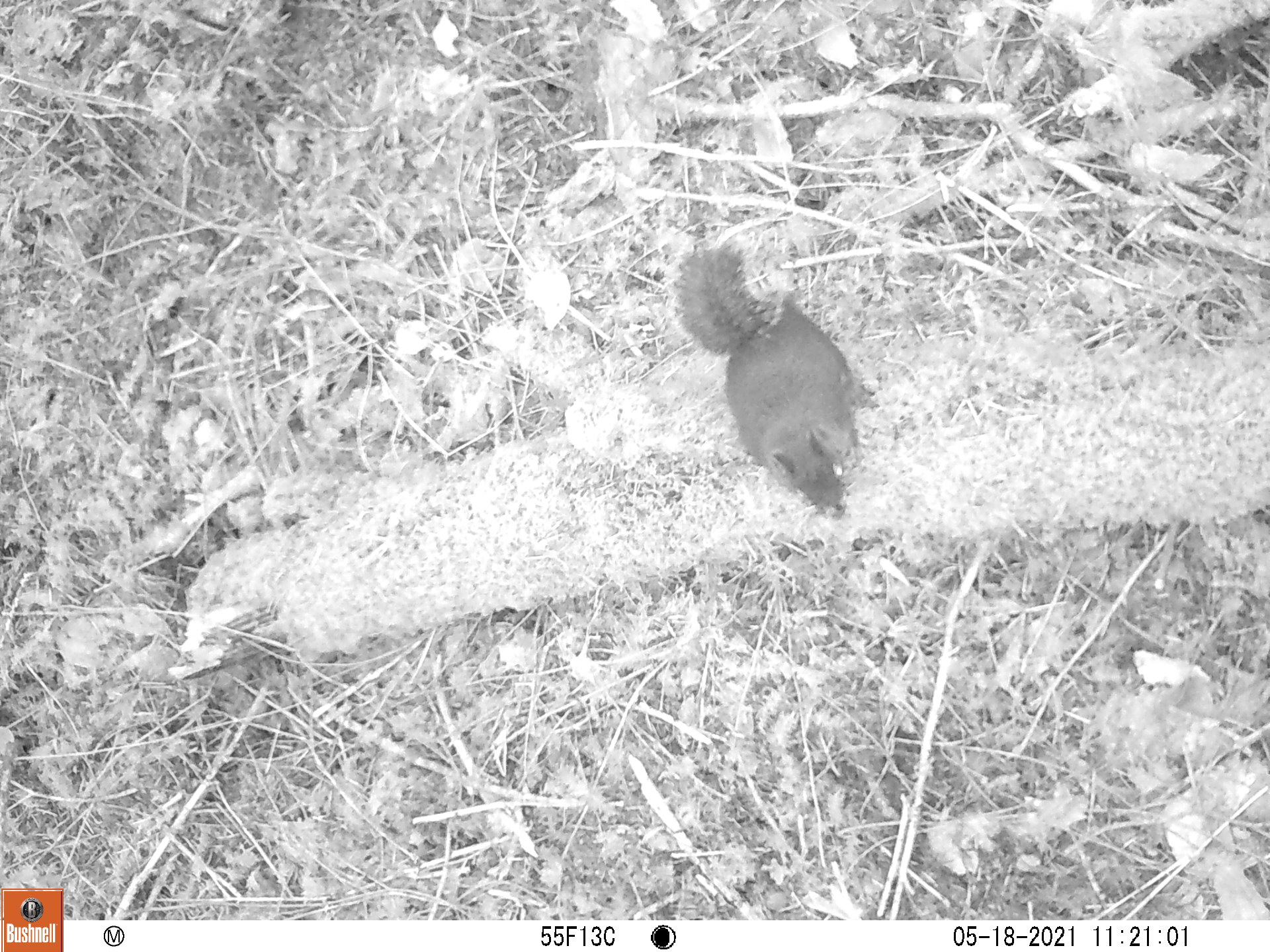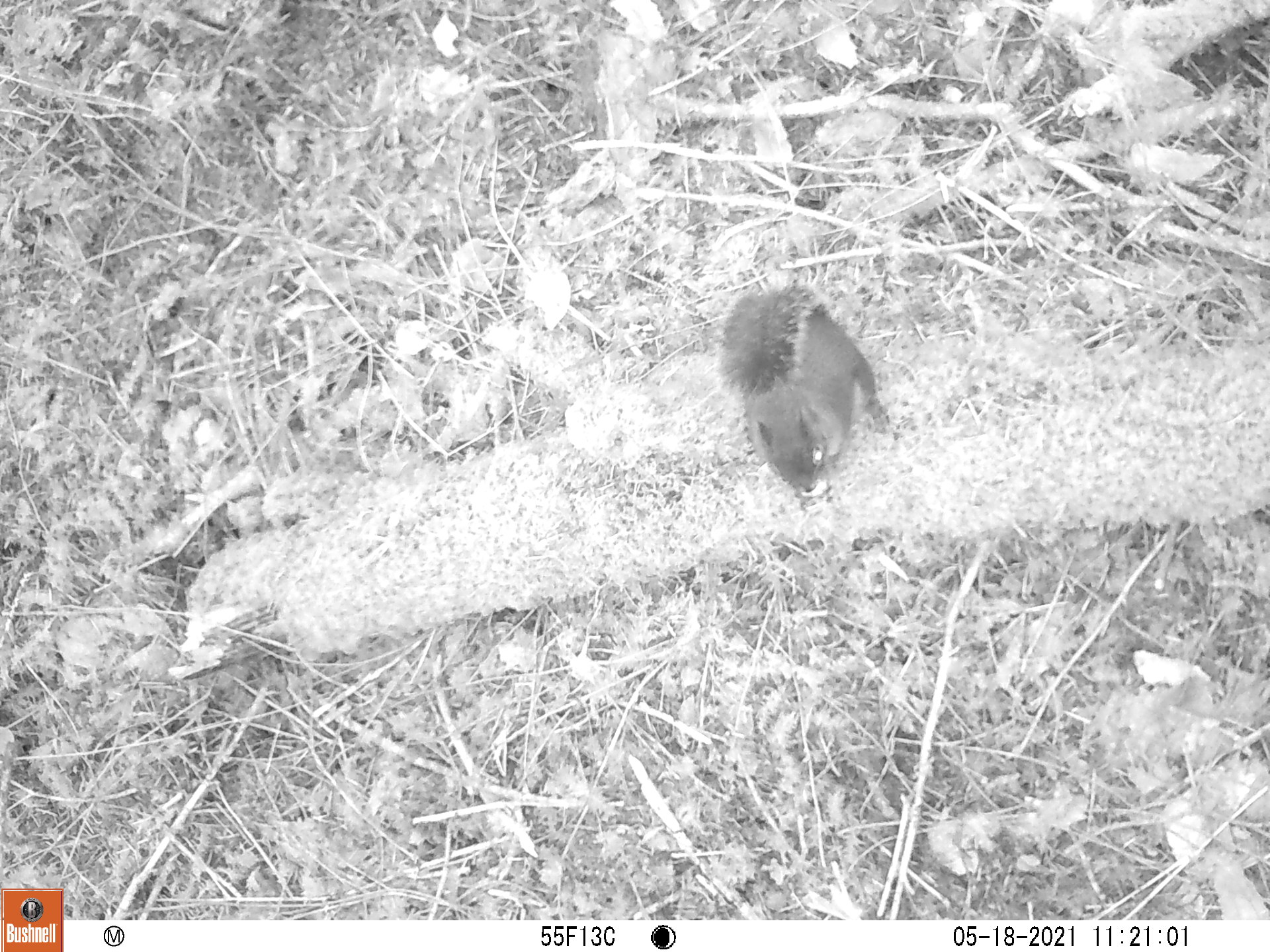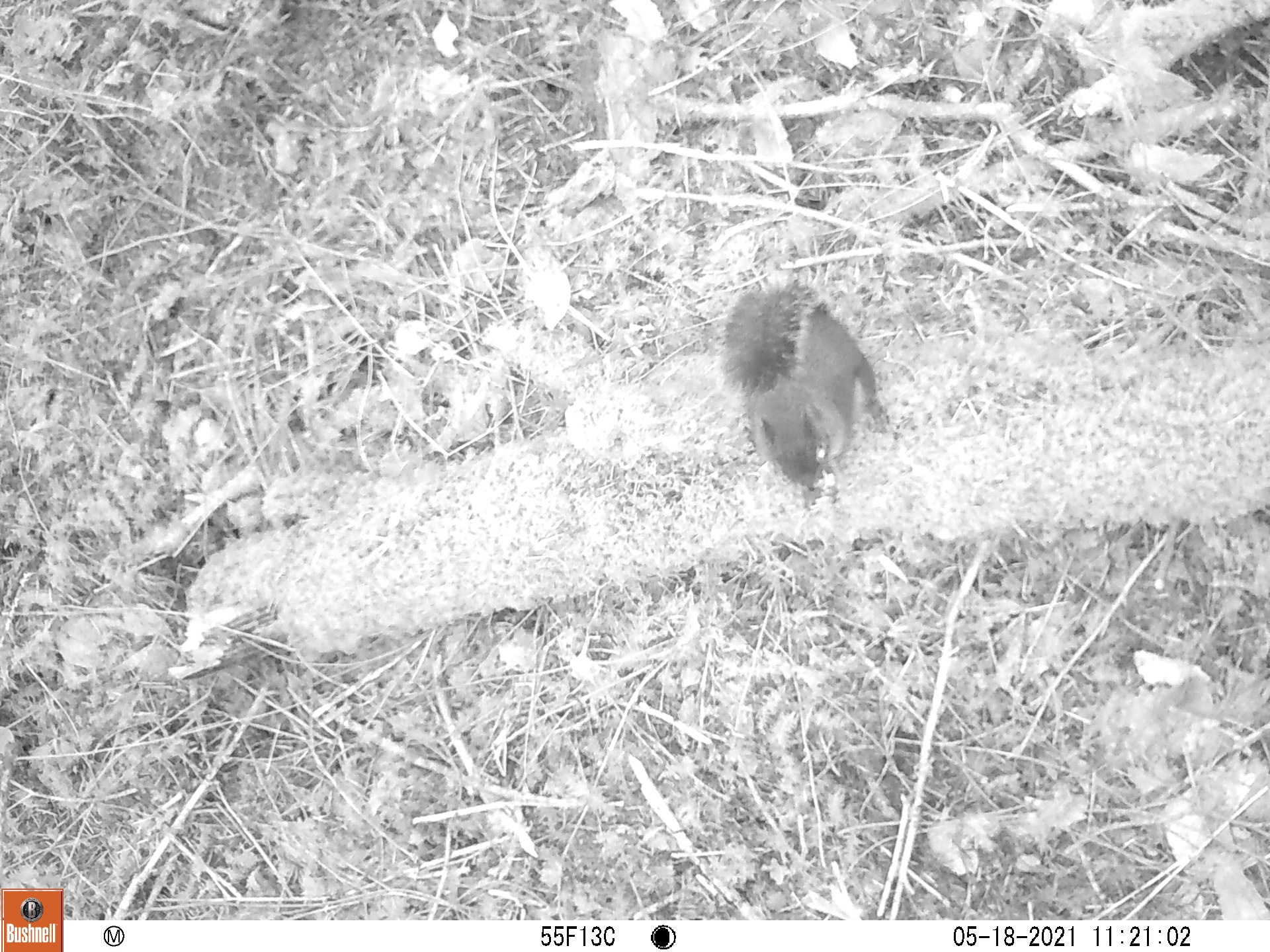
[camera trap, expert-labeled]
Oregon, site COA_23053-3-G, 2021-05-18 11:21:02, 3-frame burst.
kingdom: Animalia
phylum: Chordata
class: Mammalia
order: Rodentia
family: Sciuridae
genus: Tamiasciurus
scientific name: Tamiasciurus douglasii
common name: douglas squirrel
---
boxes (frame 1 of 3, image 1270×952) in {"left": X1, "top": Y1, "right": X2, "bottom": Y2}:
douglas squirrel: {"left": 652, "top": 236, "right": 885, "bottom": 527}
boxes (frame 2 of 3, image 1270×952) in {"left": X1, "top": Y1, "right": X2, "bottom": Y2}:
douglas squirrel: {"left": 701, "top": 278, "right": 900, "bottom": 515}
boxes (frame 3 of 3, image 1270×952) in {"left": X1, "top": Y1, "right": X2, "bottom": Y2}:
douglas squirrel: {"left": 700, "top": 279, "right": 903, "bottom": 511}